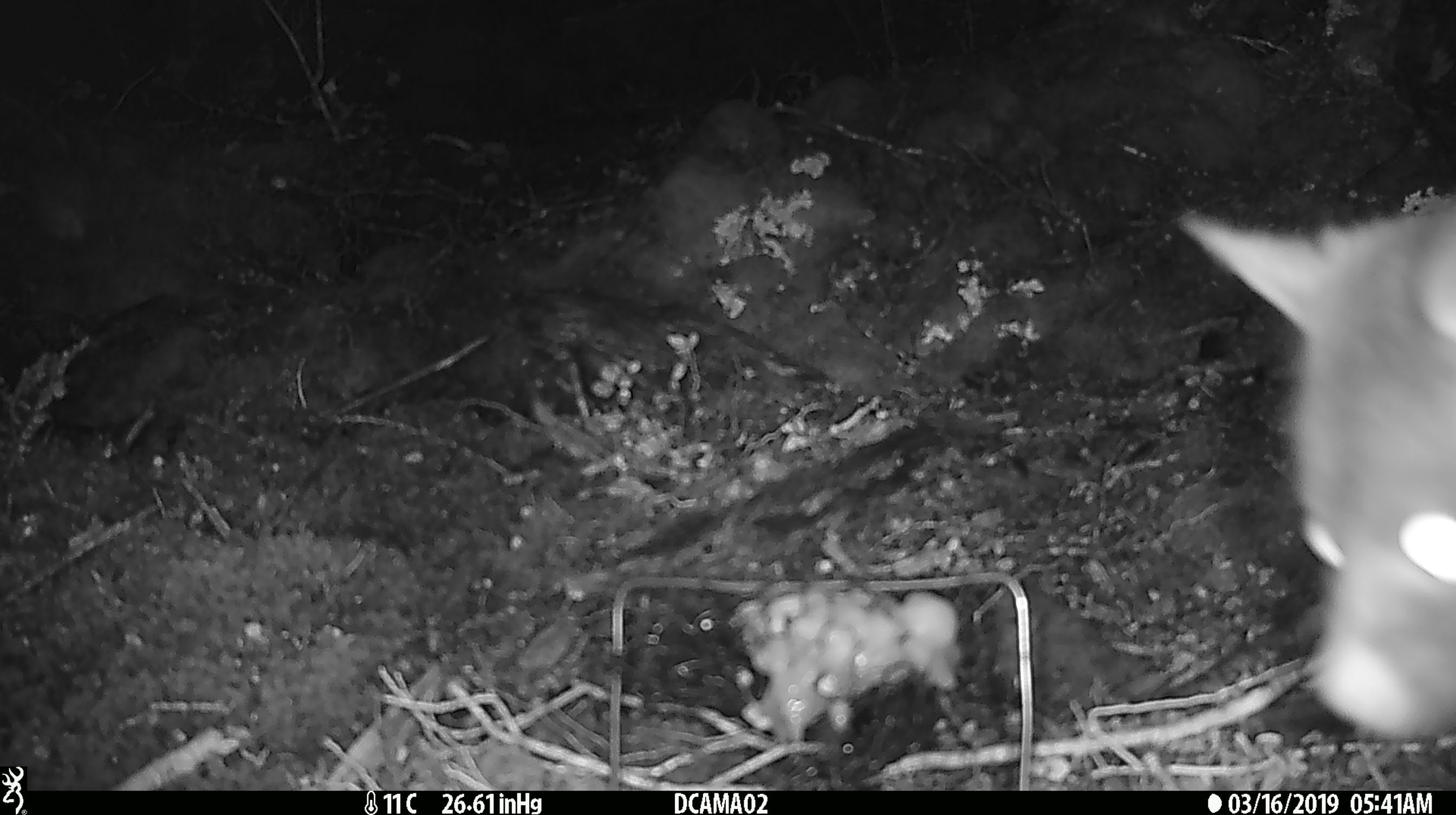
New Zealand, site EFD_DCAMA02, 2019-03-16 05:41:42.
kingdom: Animalia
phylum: Chordata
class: Mammalia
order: Diprotodontia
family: Phalangeridae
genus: Trichosurus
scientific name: Trichosurus vulpecula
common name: common brushtail possum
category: possum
Possum (common brushtail possum) (Trichosurus vulpecula).